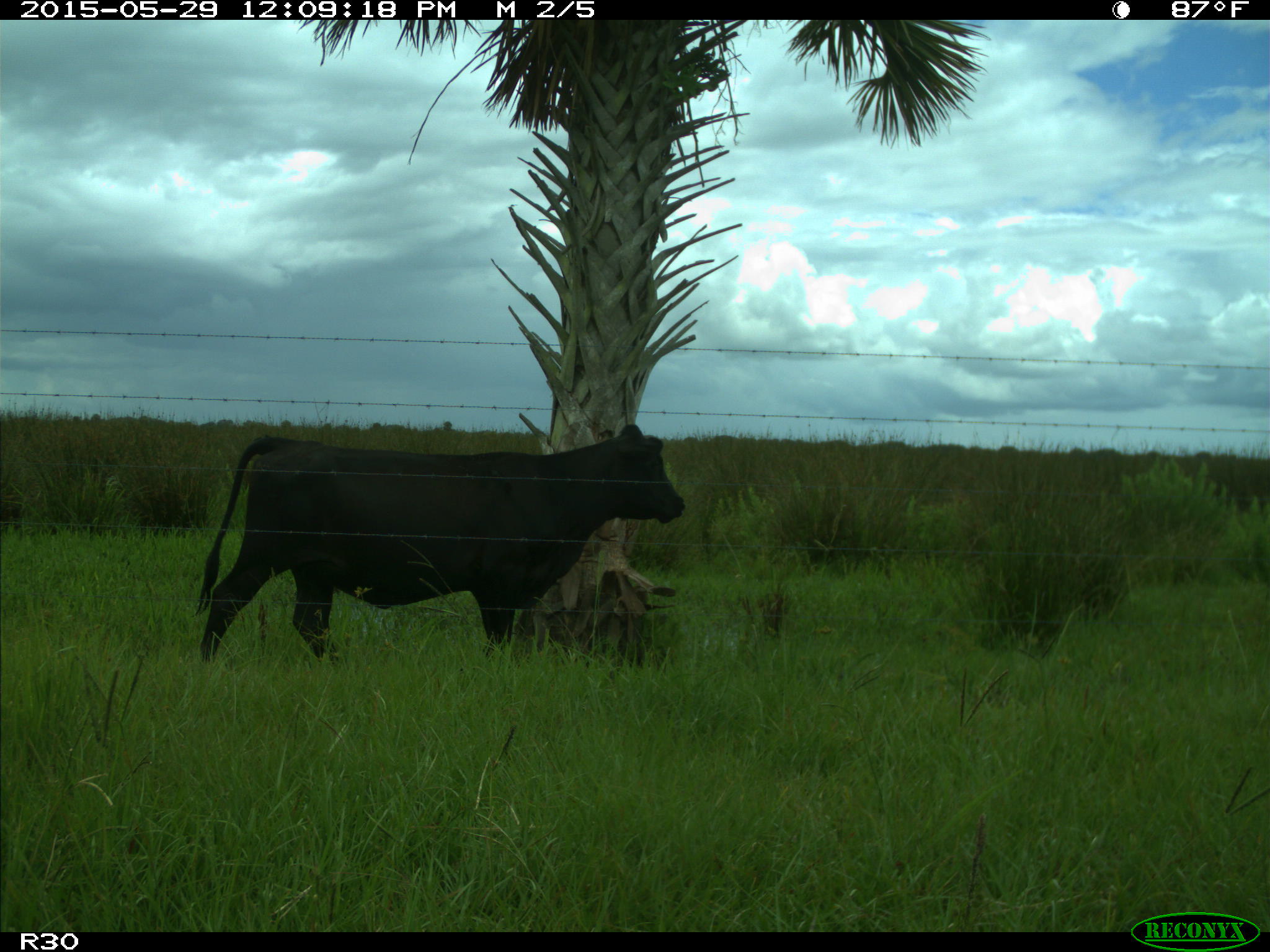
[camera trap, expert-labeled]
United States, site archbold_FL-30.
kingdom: Animalia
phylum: Chordata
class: Mammalia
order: Artiodactyla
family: Bovidae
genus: Bos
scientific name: Bos taurus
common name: domestic cow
Bos taurus (domestic cow).